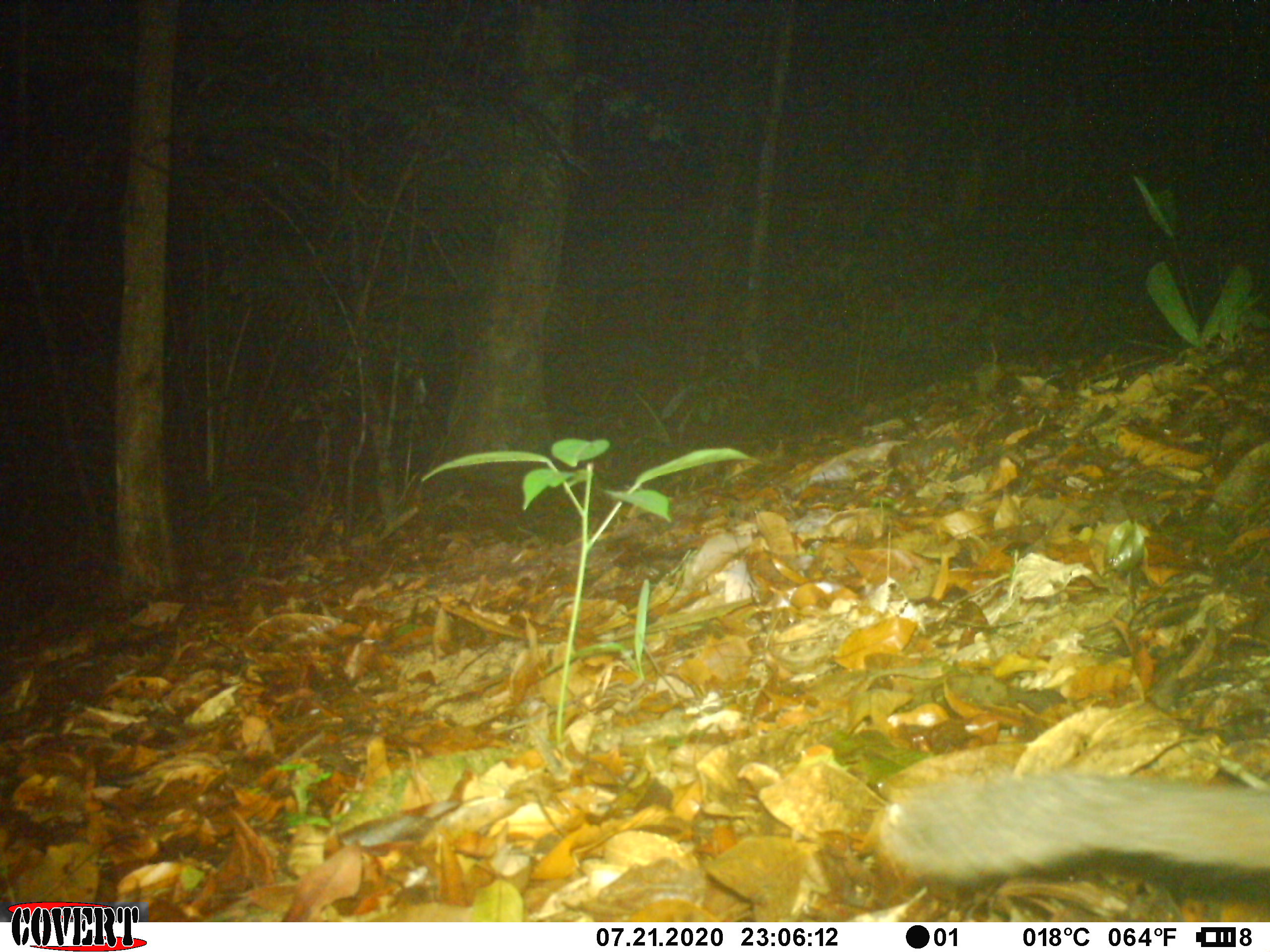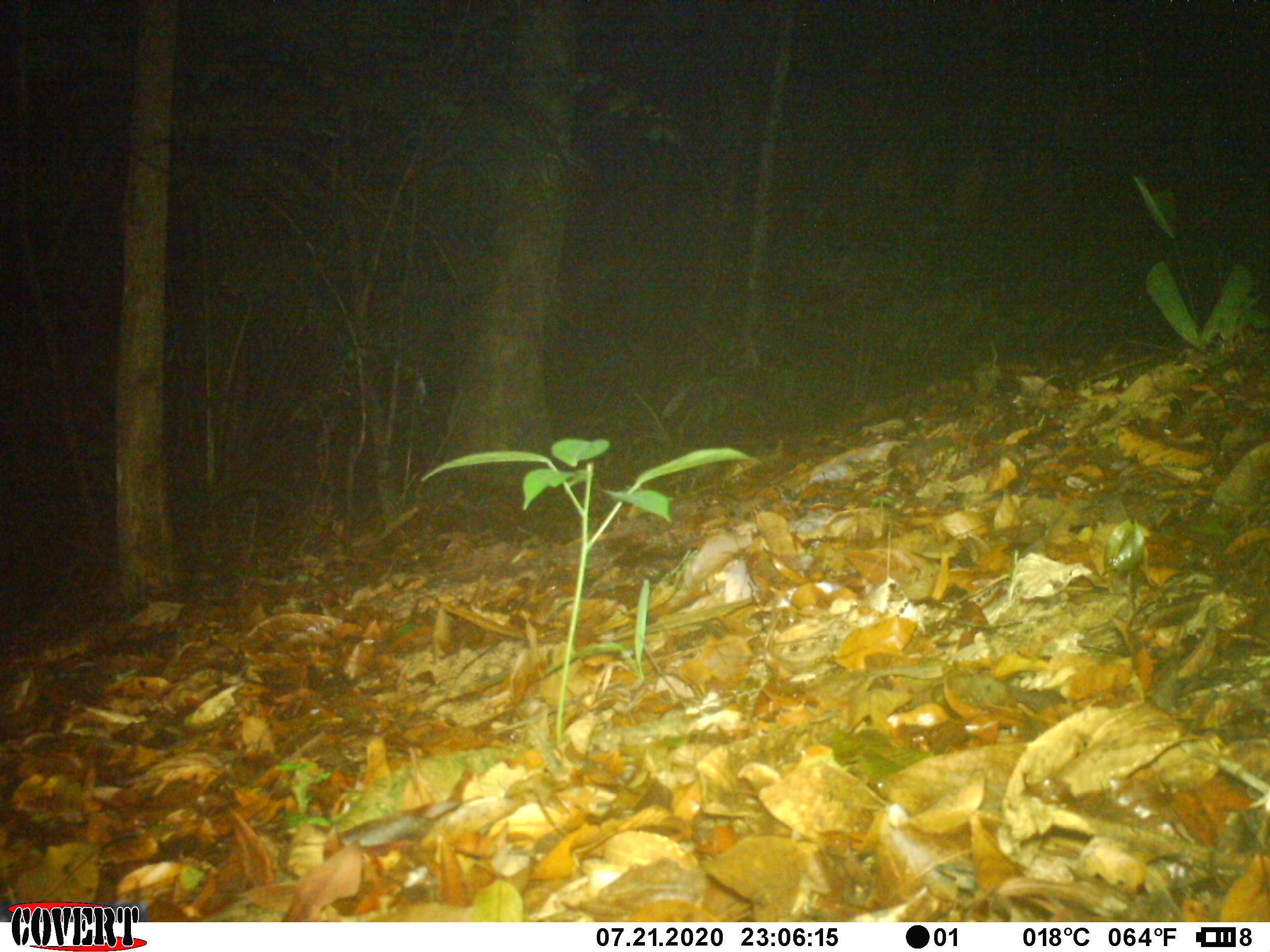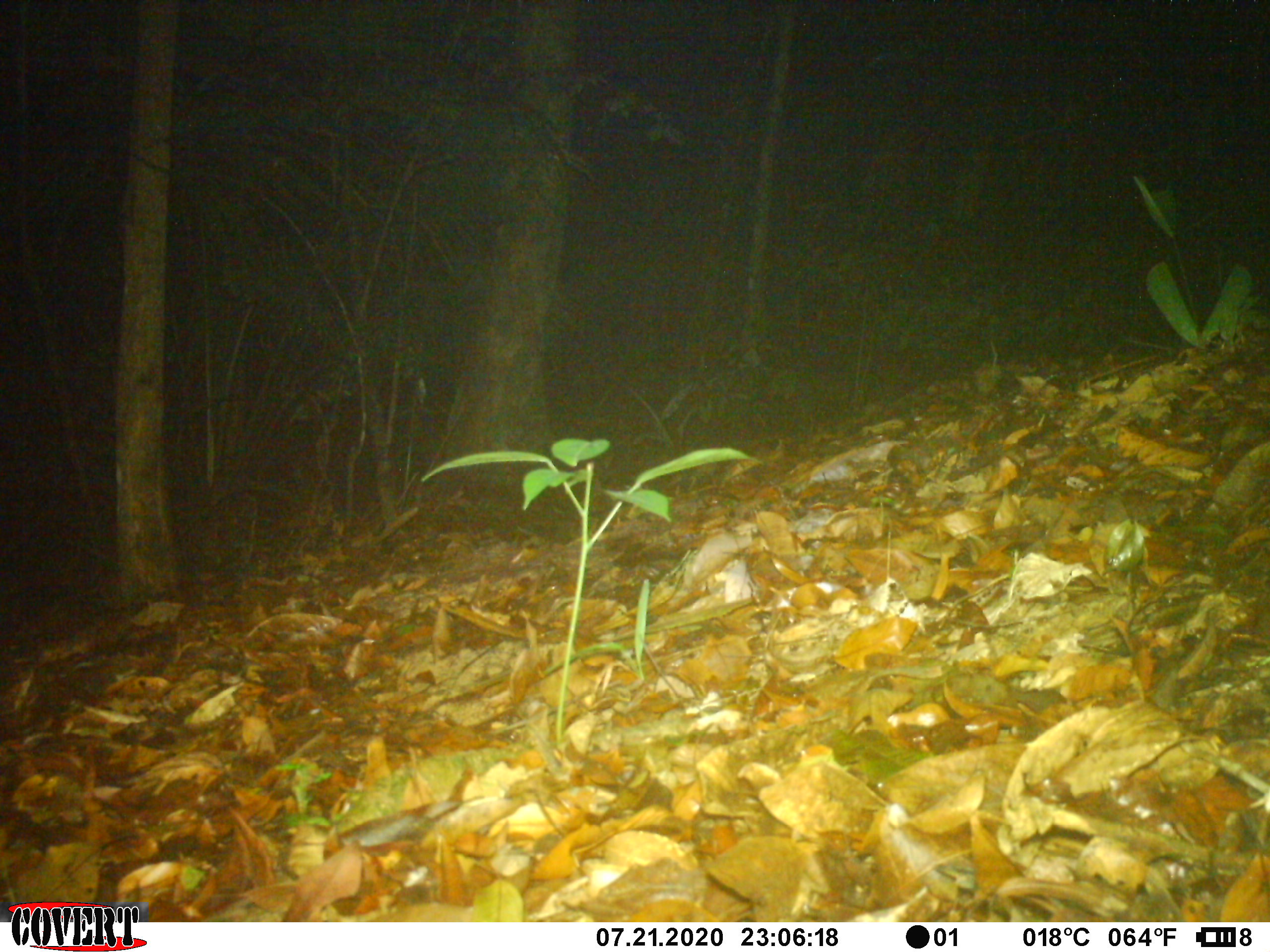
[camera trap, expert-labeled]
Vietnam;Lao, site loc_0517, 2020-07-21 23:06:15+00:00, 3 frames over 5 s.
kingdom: Animalia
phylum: Chordata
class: Mammalia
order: Carnivora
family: Mustelidae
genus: Melogale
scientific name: Melogale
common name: ferret badger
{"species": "ferret badger (Melogale)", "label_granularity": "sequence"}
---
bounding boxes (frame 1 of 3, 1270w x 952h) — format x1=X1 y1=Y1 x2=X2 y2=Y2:
ferret badger: x1=869 y1=763 x2=1270 y2=880